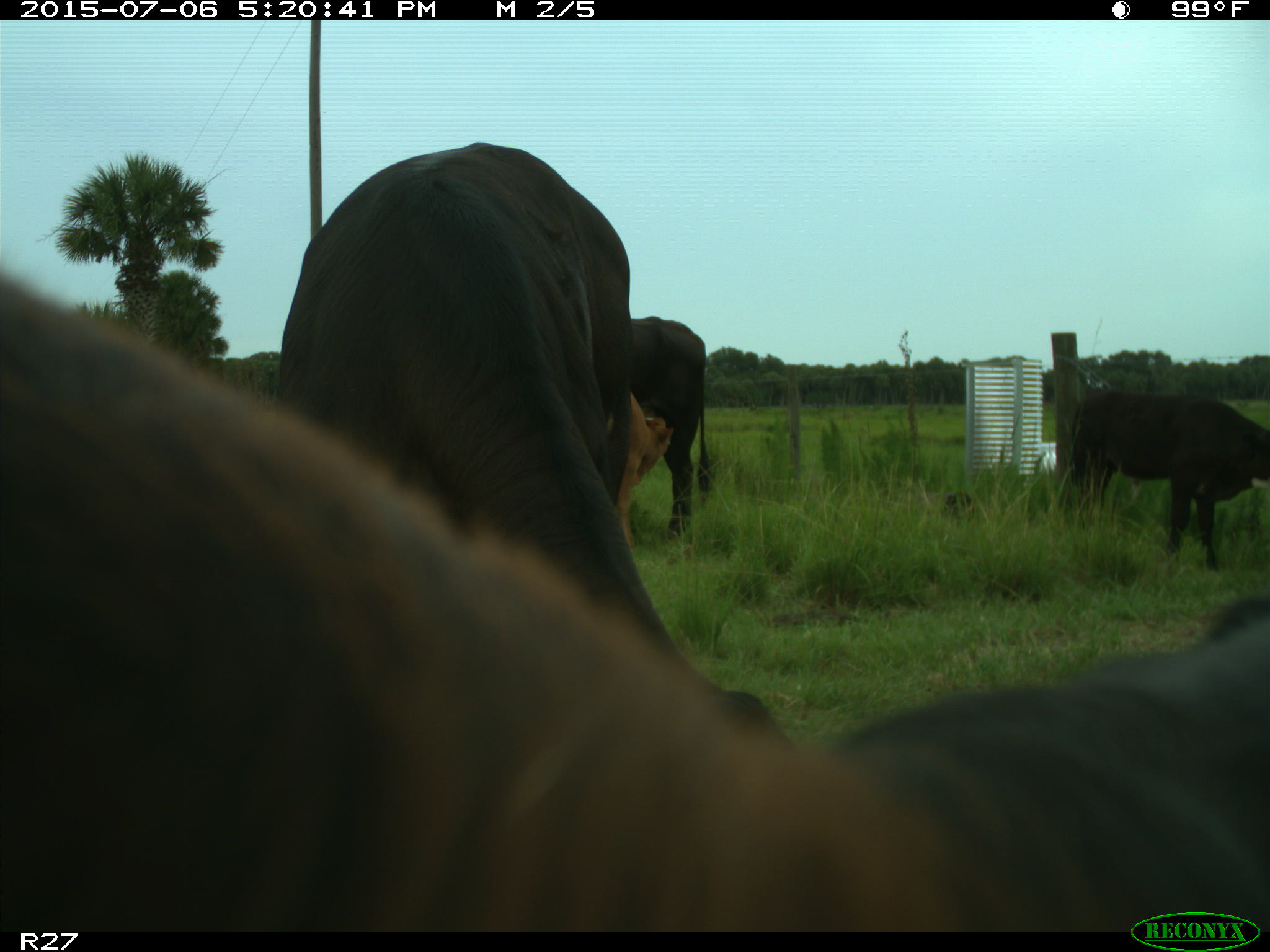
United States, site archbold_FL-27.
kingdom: Animalia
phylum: Chordata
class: Mammalia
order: Artiodactyla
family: Bovidae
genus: Bos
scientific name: Bos taurus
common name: domestic cow